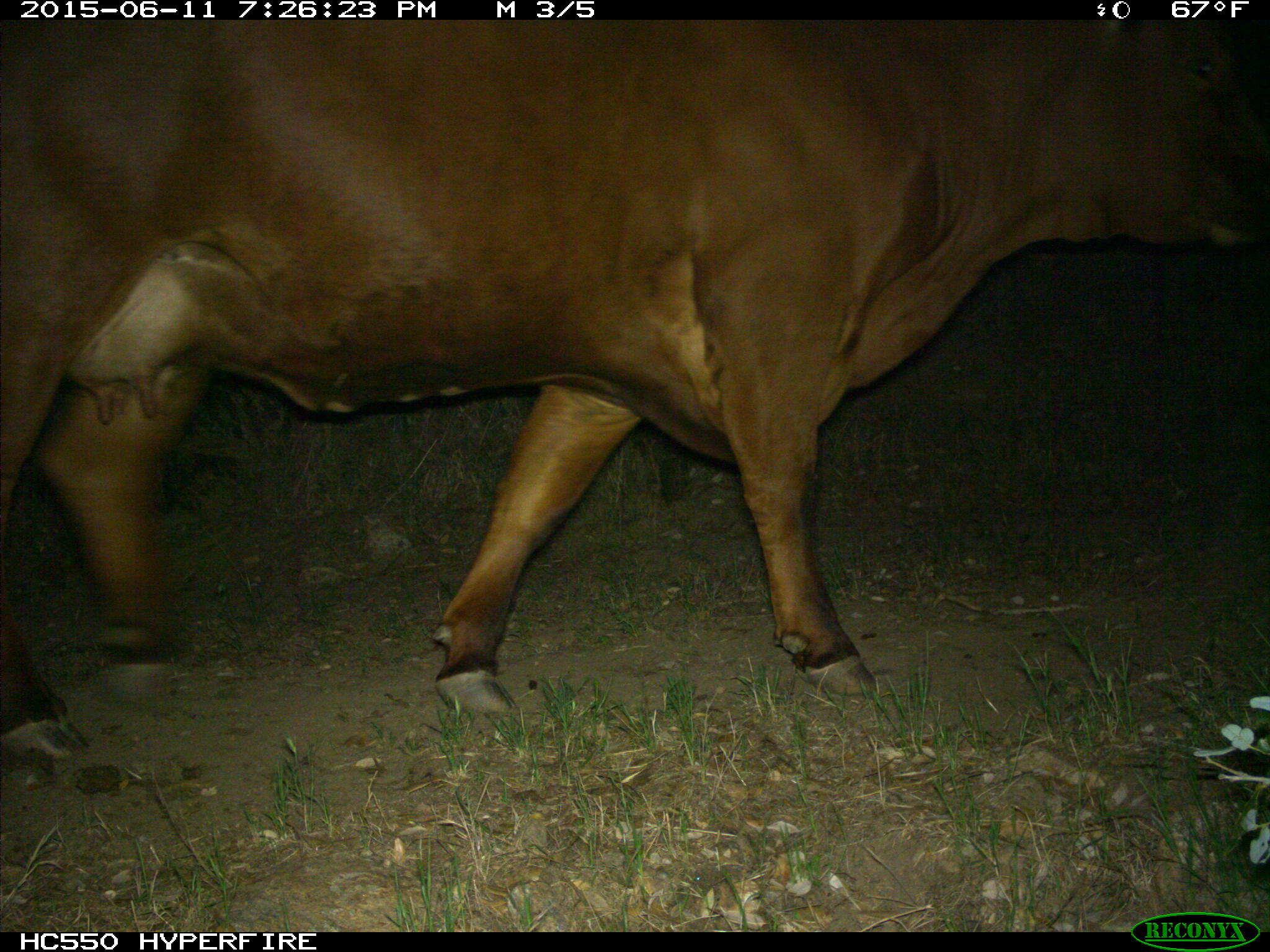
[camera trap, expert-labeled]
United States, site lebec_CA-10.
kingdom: Animalia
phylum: Chordata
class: Mammalia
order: Artiodactyla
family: Bovidae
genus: Bos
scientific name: Bos taurus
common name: domestic cow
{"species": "Bos taurus (domestic cow)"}